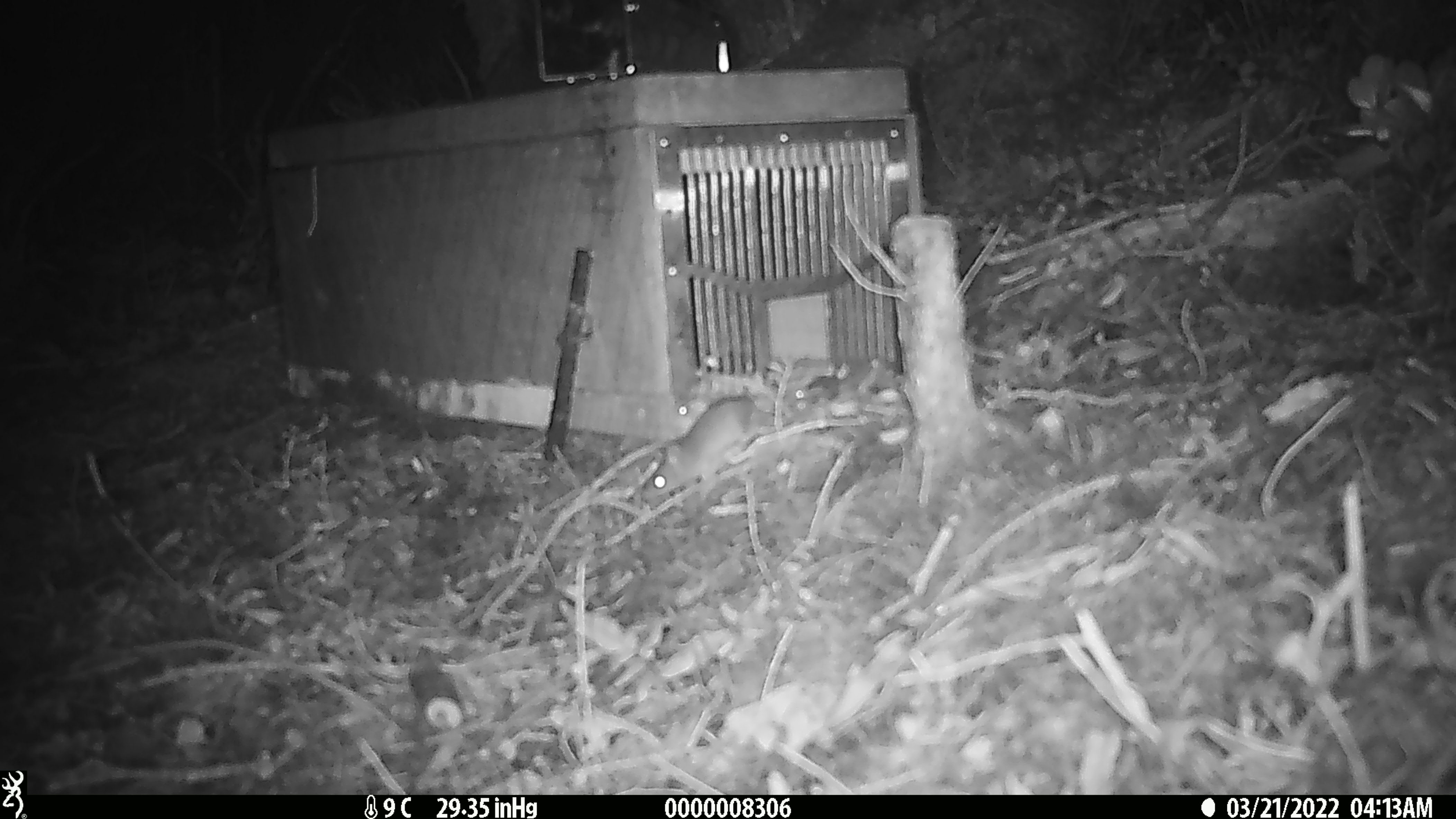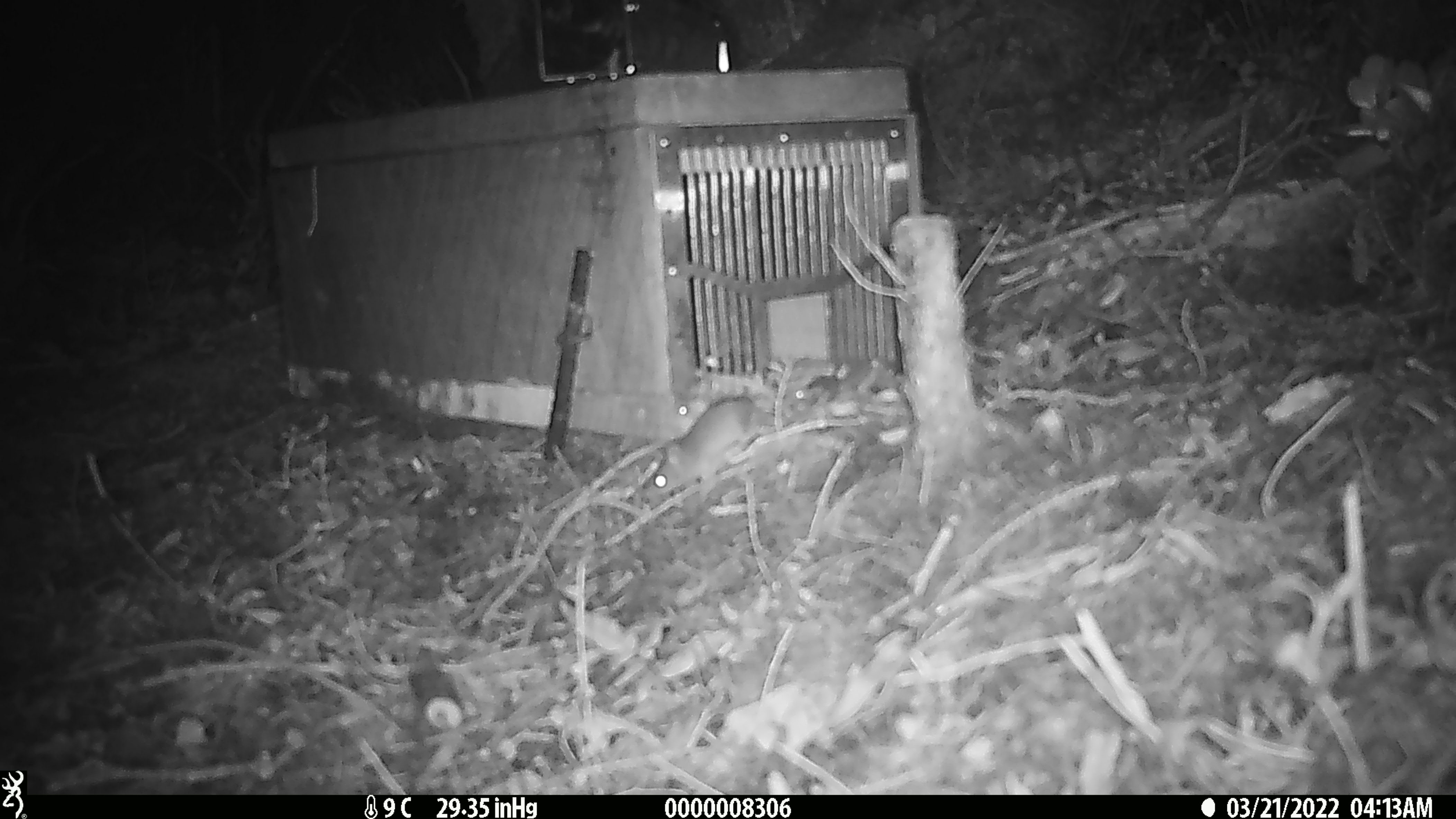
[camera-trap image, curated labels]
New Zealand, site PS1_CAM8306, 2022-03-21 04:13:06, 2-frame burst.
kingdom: Animalia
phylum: Chordata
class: Mammalia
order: Rodentia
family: Muridae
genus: Mus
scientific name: Mus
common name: mouse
Mouse (Mus).